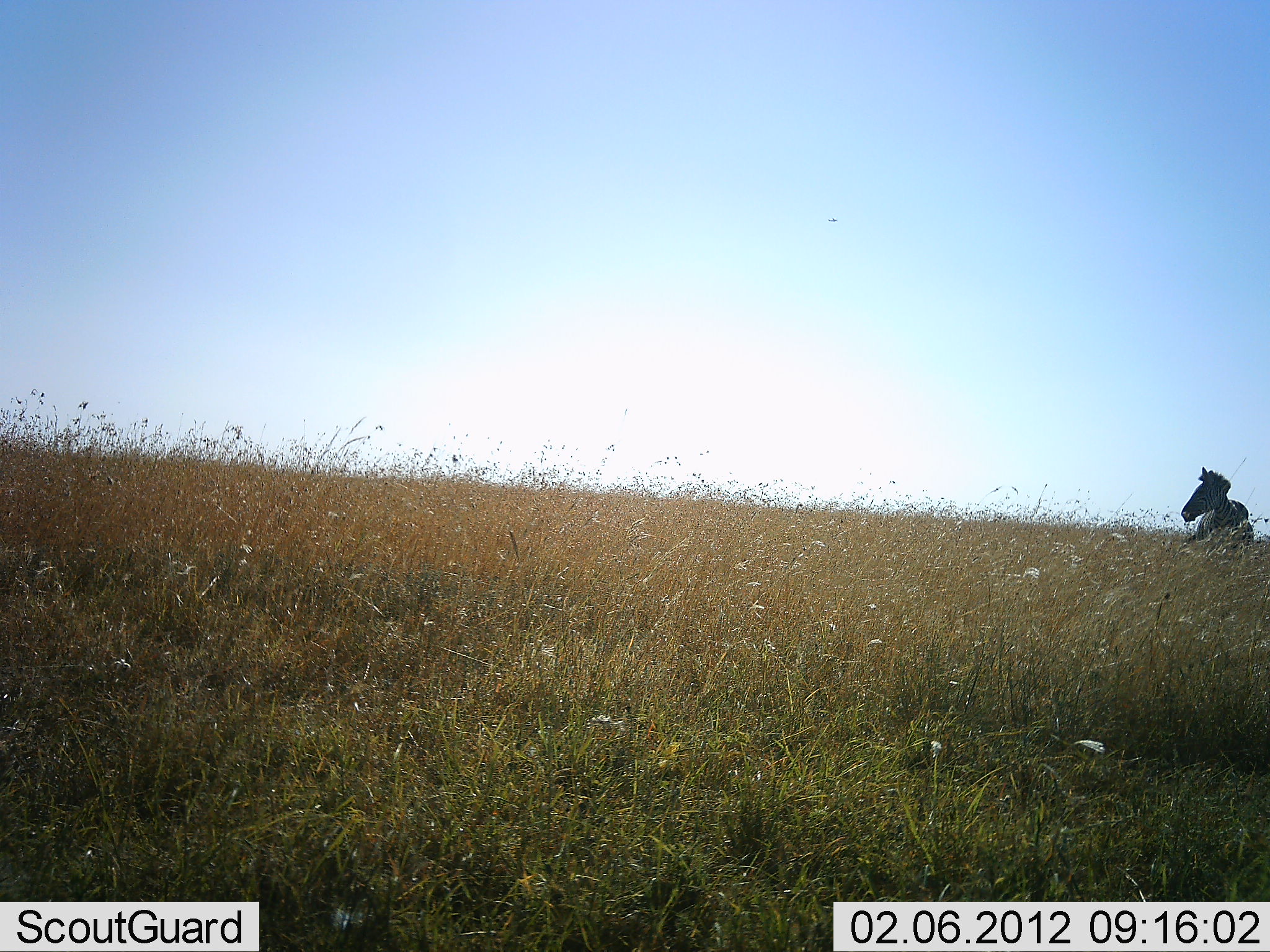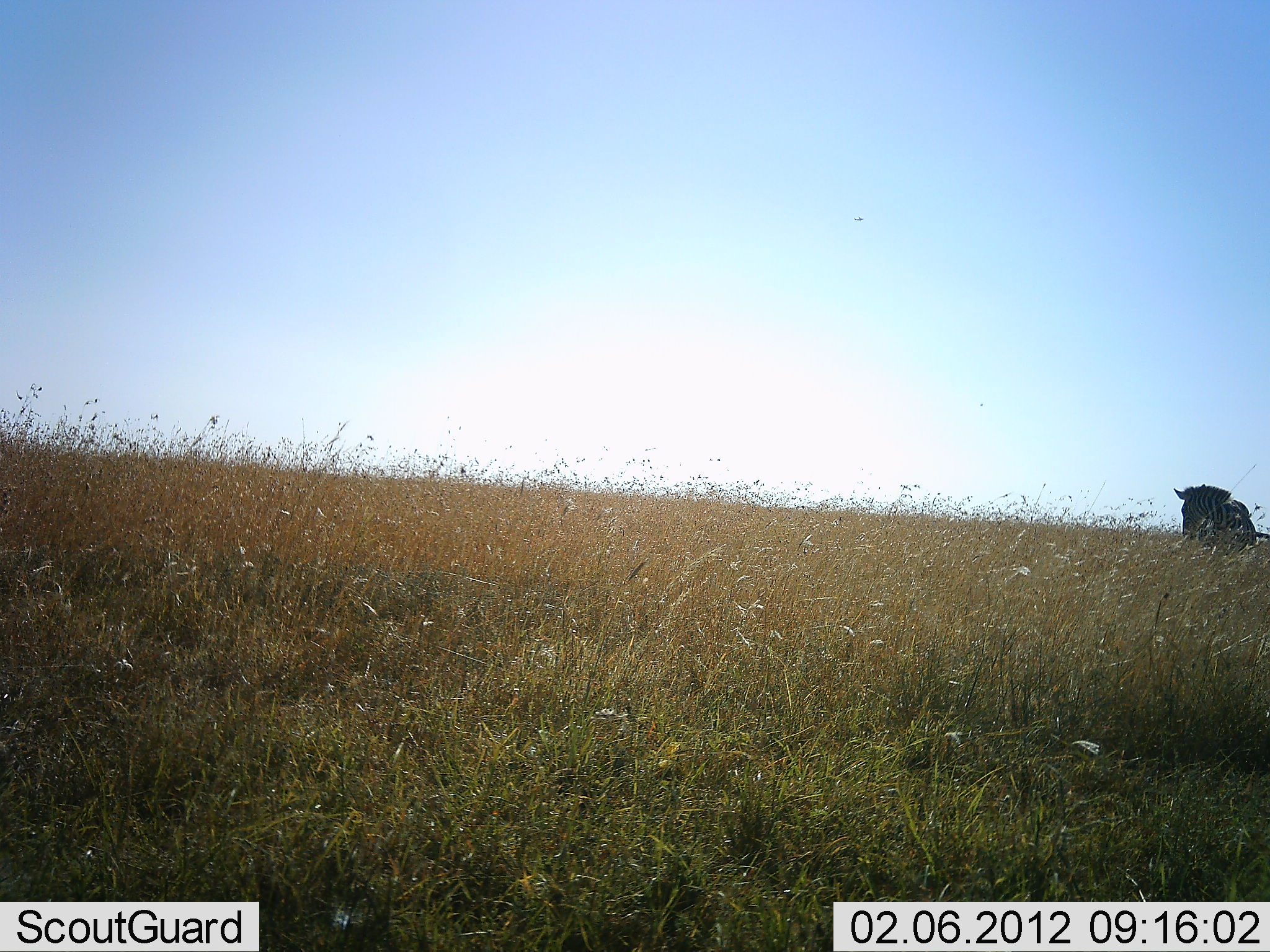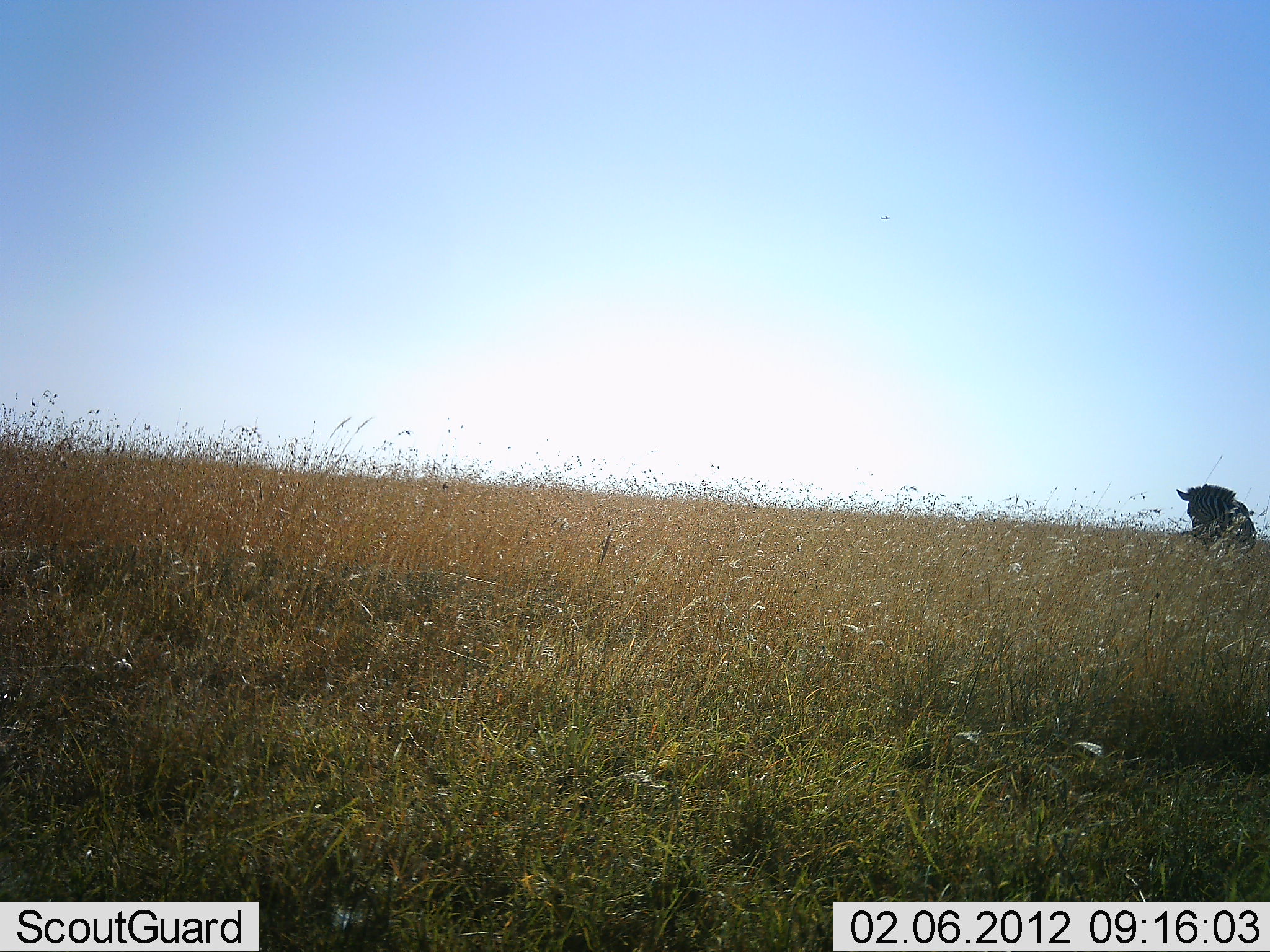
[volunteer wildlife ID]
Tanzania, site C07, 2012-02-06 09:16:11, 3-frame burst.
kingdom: Animalia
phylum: Chordata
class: Mammalia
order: Perissodactyla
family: Equidae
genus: Equus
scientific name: Equus quagga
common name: plains zebra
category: zebra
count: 1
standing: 83%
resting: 0%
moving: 9%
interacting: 0%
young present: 0%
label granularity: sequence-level